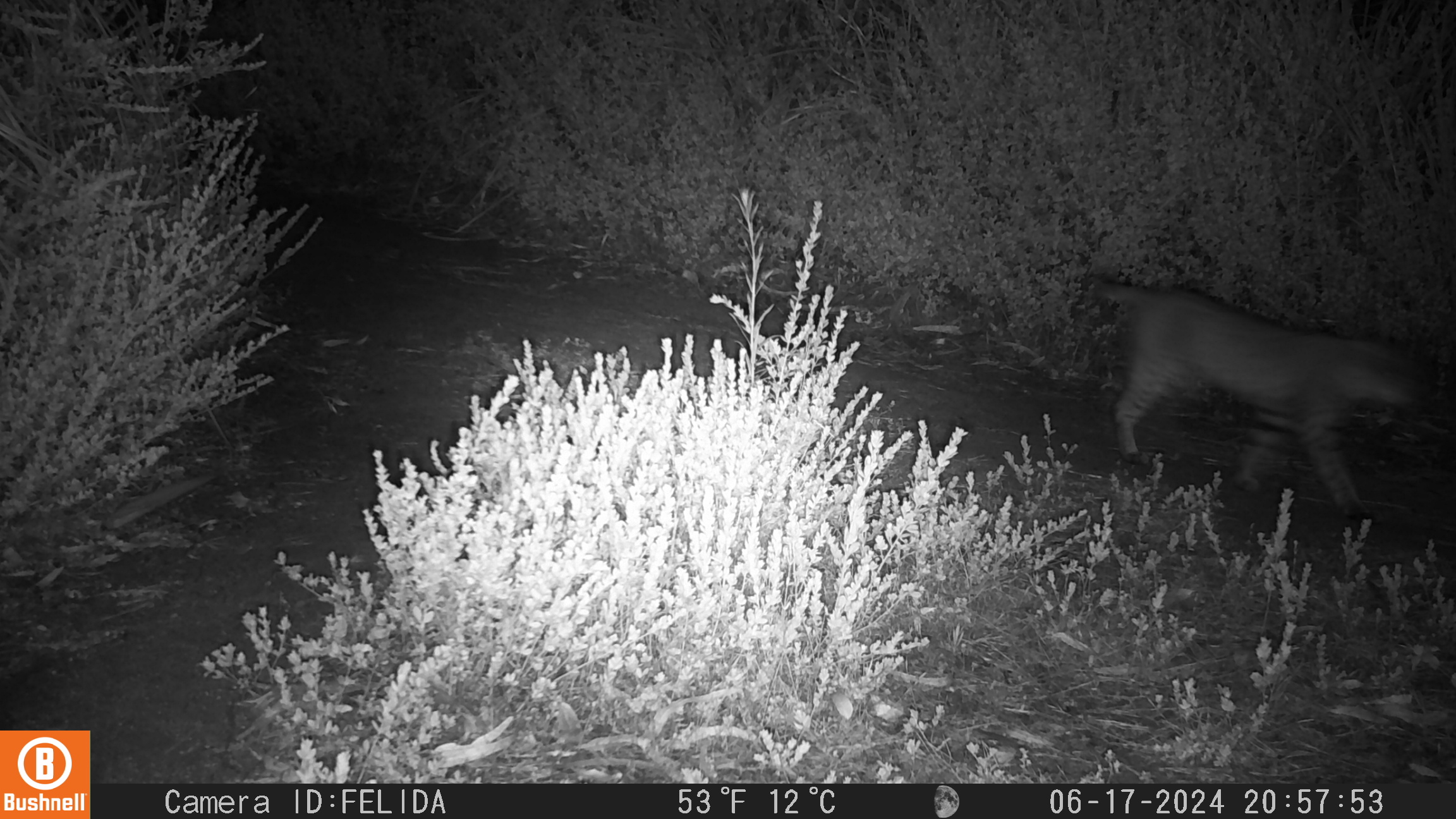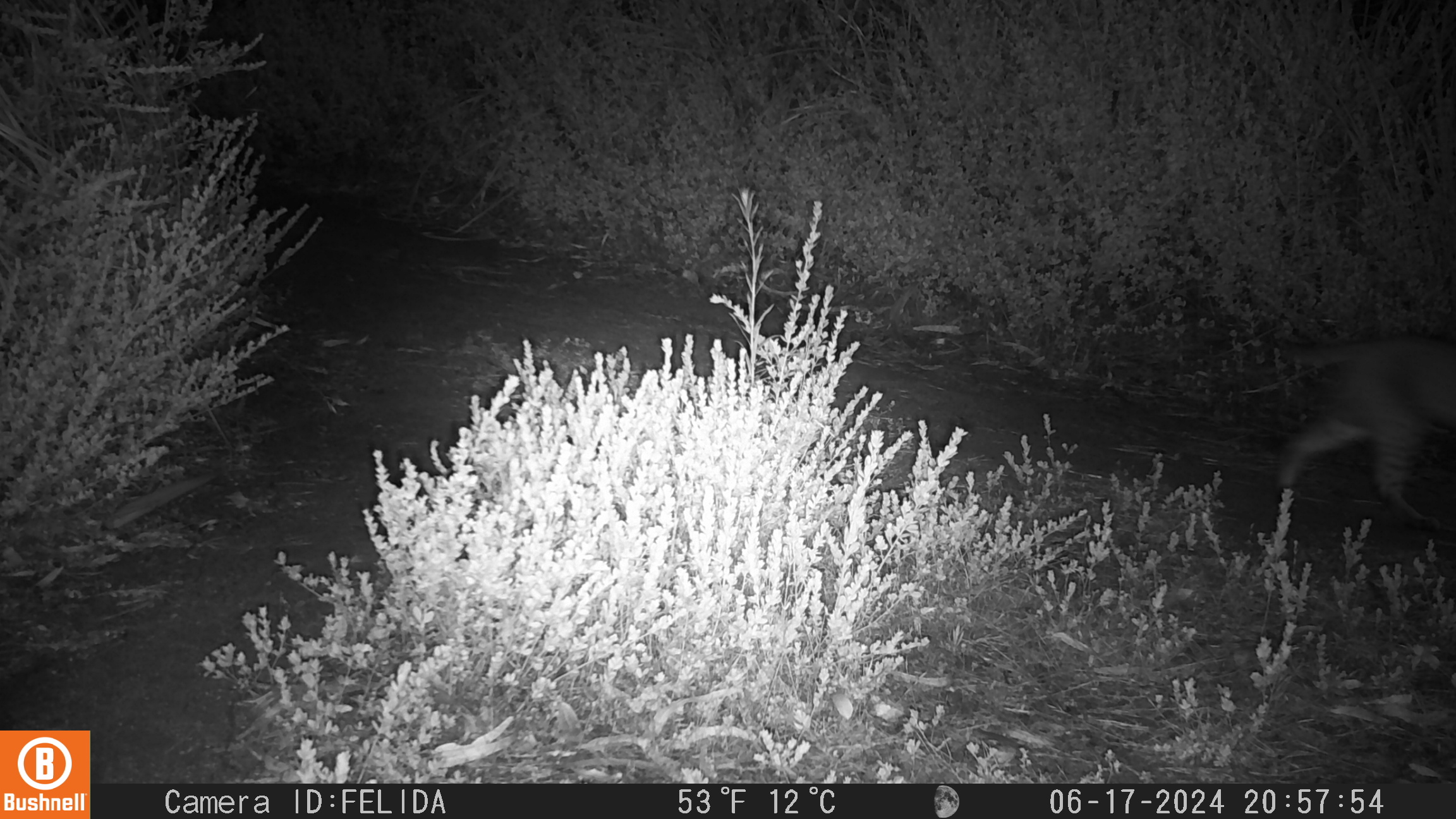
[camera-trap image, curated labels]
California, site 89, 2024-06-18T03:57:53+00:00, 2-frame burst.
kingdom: Animalia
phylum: Chordata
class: Mammalia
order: Carnivora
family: Felidae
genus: Lynx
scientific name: Lynx rufus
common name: bobcat